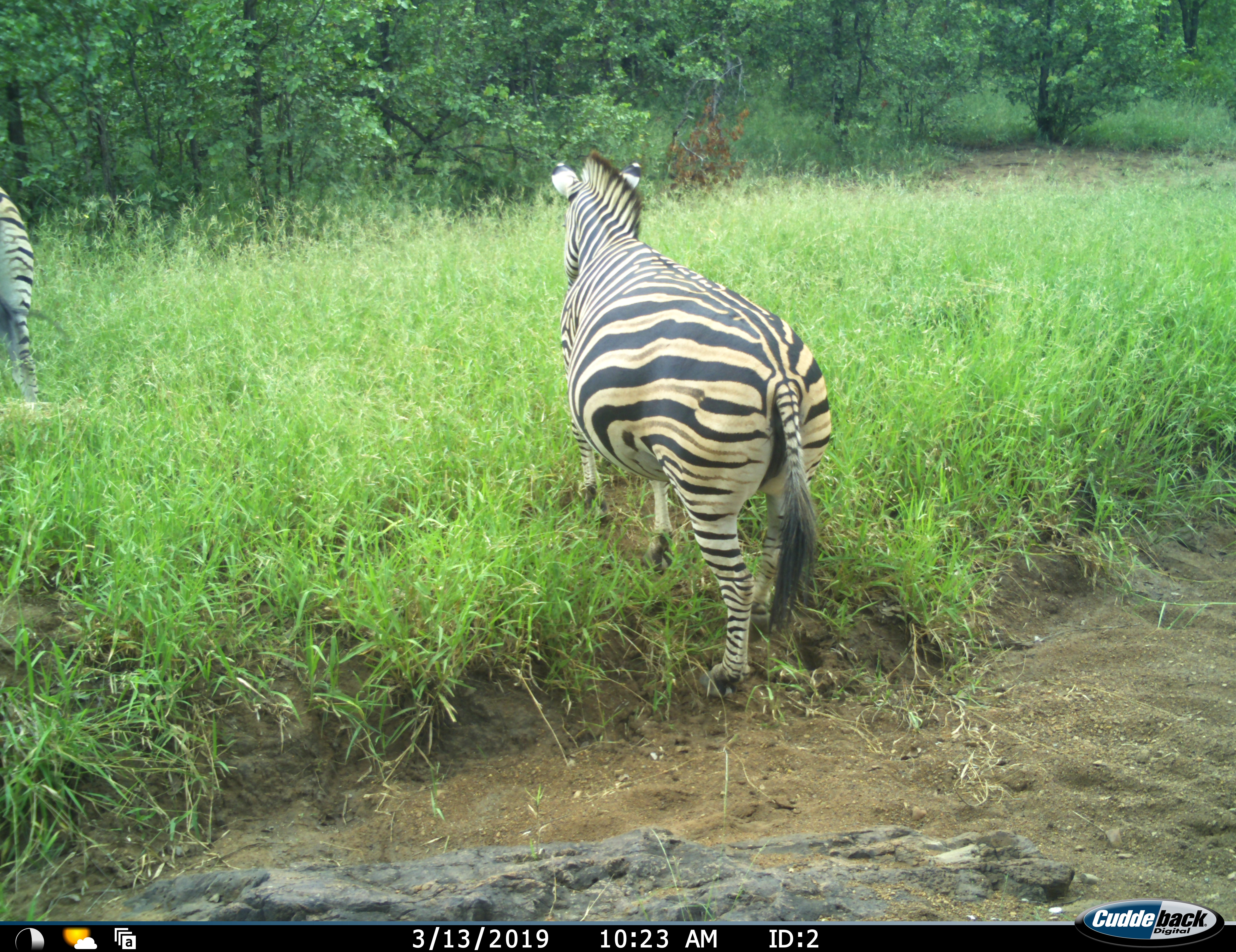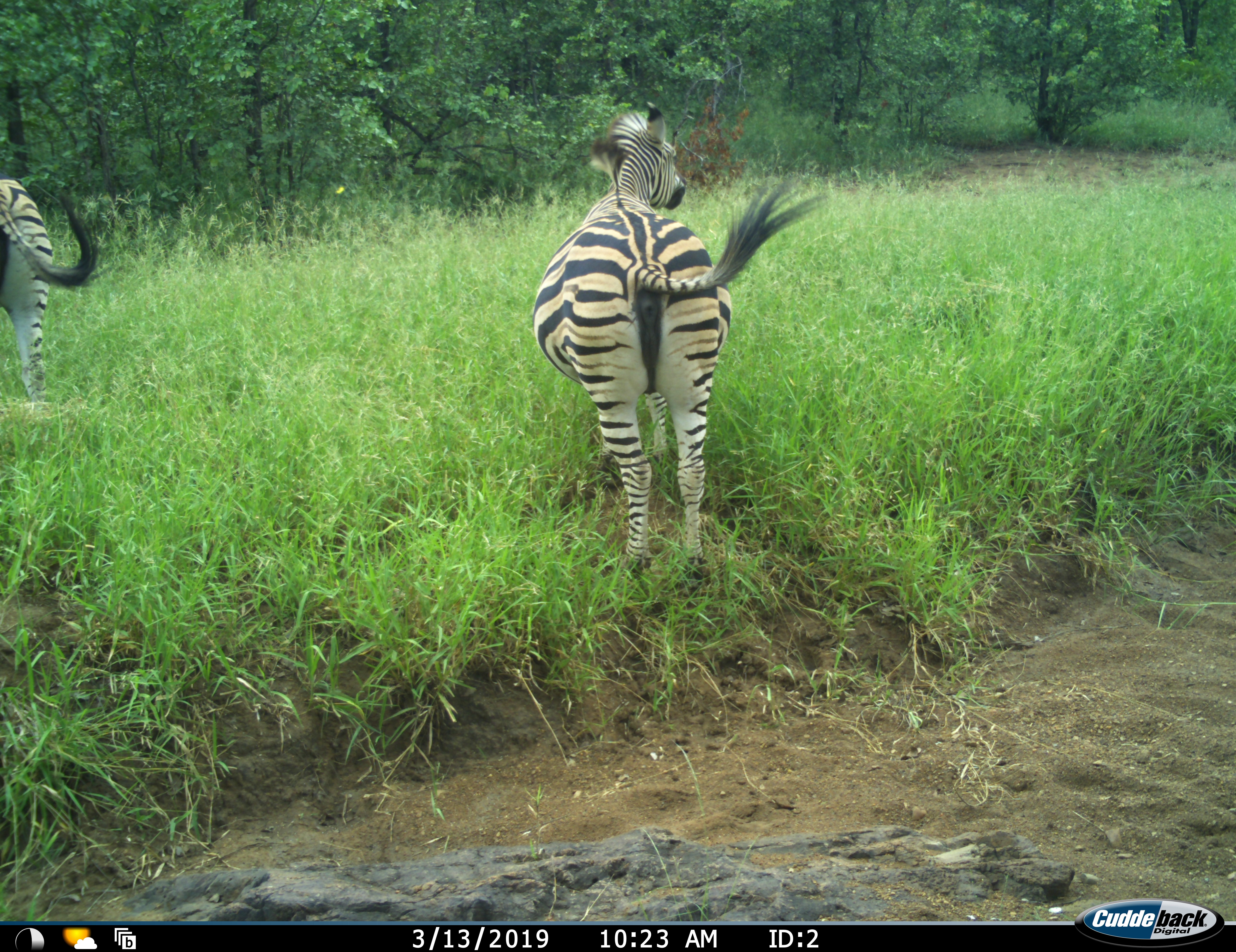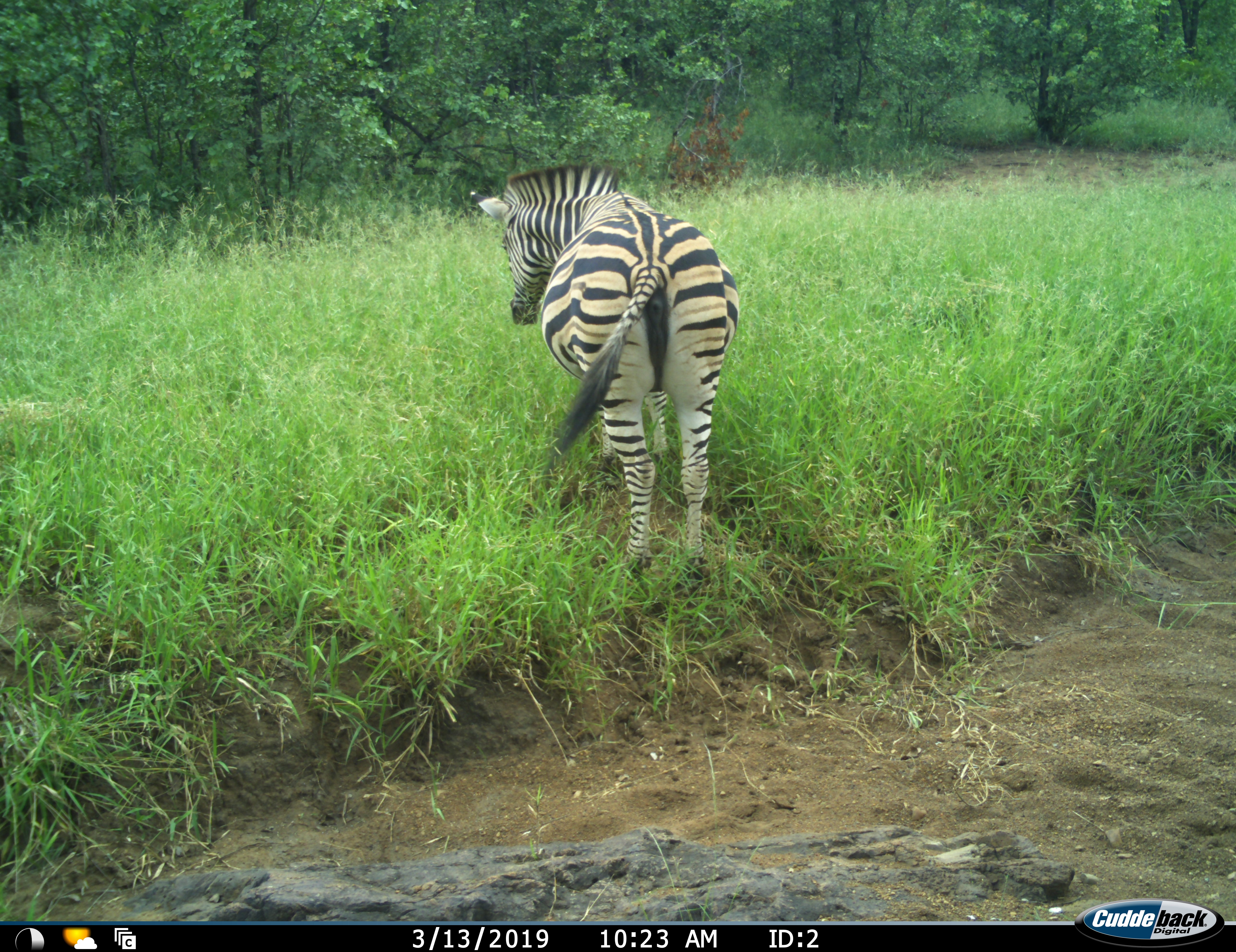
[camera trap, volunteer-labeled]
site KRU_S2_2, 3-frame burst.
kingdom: Animalia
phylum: Chordata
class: Mammalia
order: Perissodactyla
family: Equidae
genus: Equus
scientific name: Equus quagga burchellii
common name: burchell's zebra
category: zebraburchells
Zebraburchells (burchell's zebra) (Equus quagga burchellii), count 2. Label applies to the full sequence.